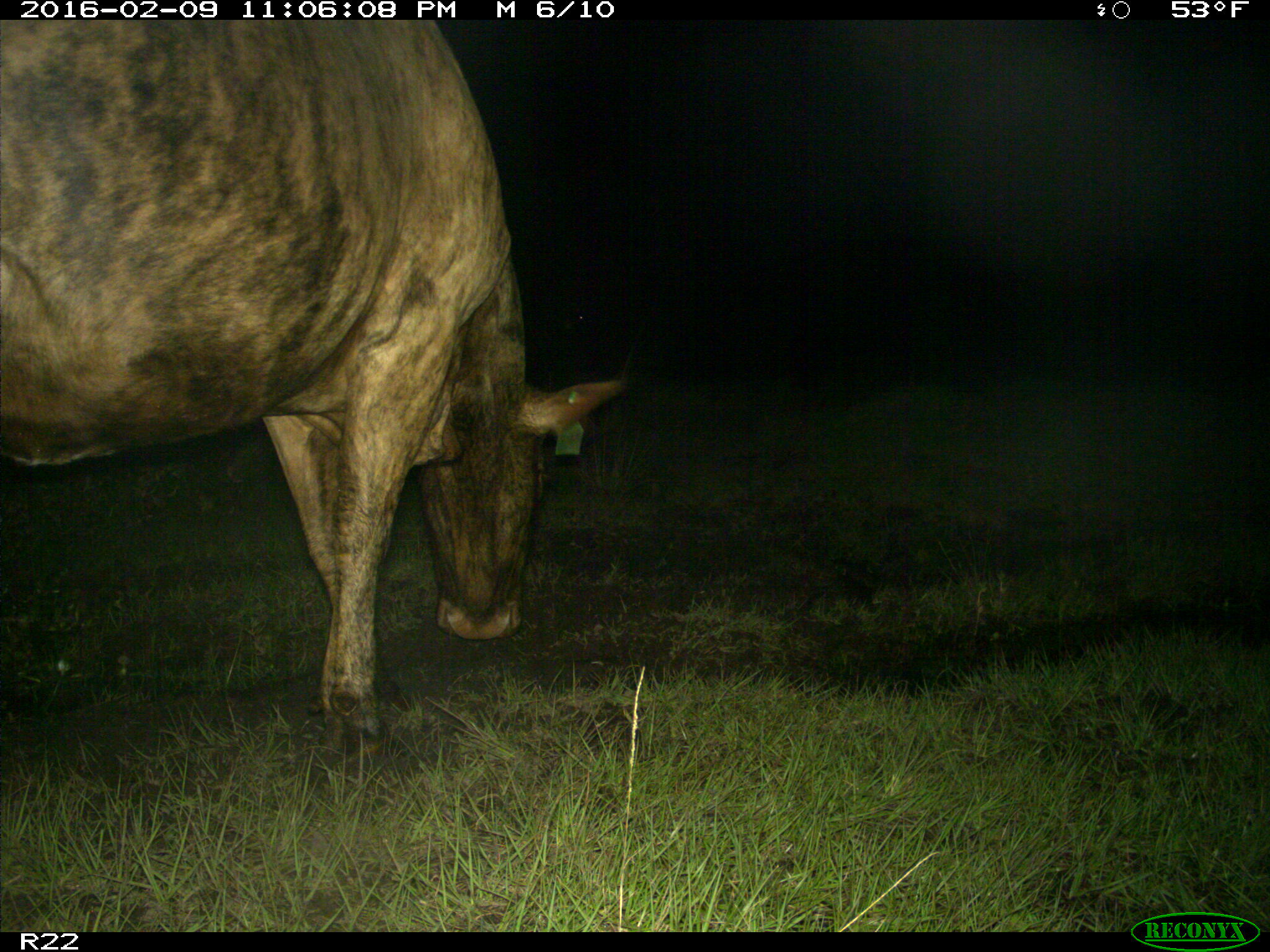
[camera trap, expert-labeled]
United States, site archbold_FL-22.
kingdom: Animalia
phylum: Chordata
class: Mammalia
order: Artiodactyla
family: Bovidae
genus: Bos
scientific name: Bos taurus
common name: domestic cow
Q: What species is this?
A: Bos taurus (domestic cow).